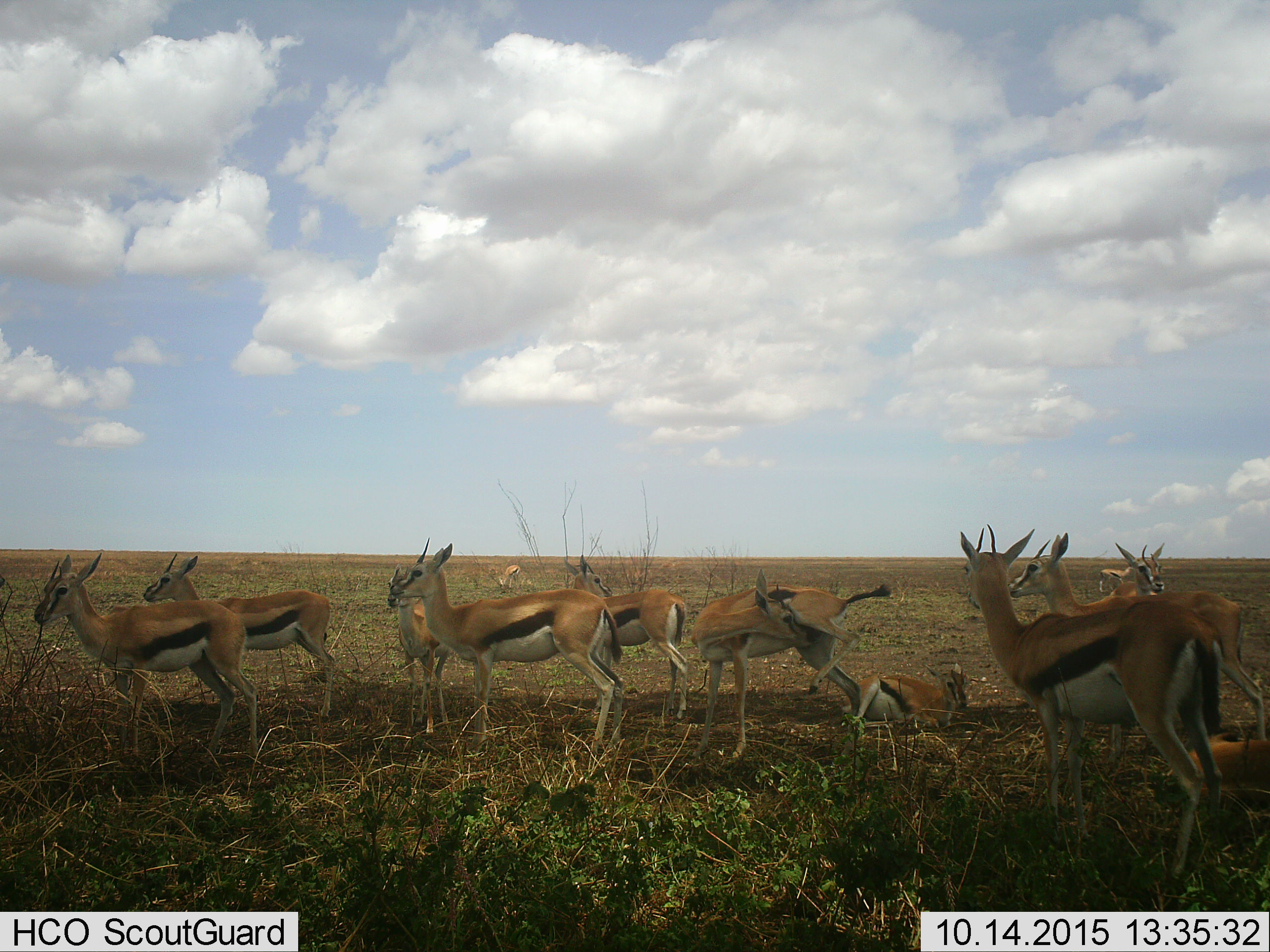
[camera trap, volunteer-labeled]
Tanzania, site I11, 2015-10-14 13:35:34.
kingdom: Animalia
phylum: Chordata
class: Mammalia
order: Artiodactyla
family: Bovidae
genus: Eudorcas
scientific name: Eudorcas thomsonii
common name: thomson's gazelle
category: gazellethomsons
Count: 11-50.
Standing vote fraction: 90%.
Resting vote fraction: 60%.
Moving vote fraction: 30%.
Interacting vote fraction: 30%.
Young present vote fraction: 20%.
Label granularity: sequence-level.